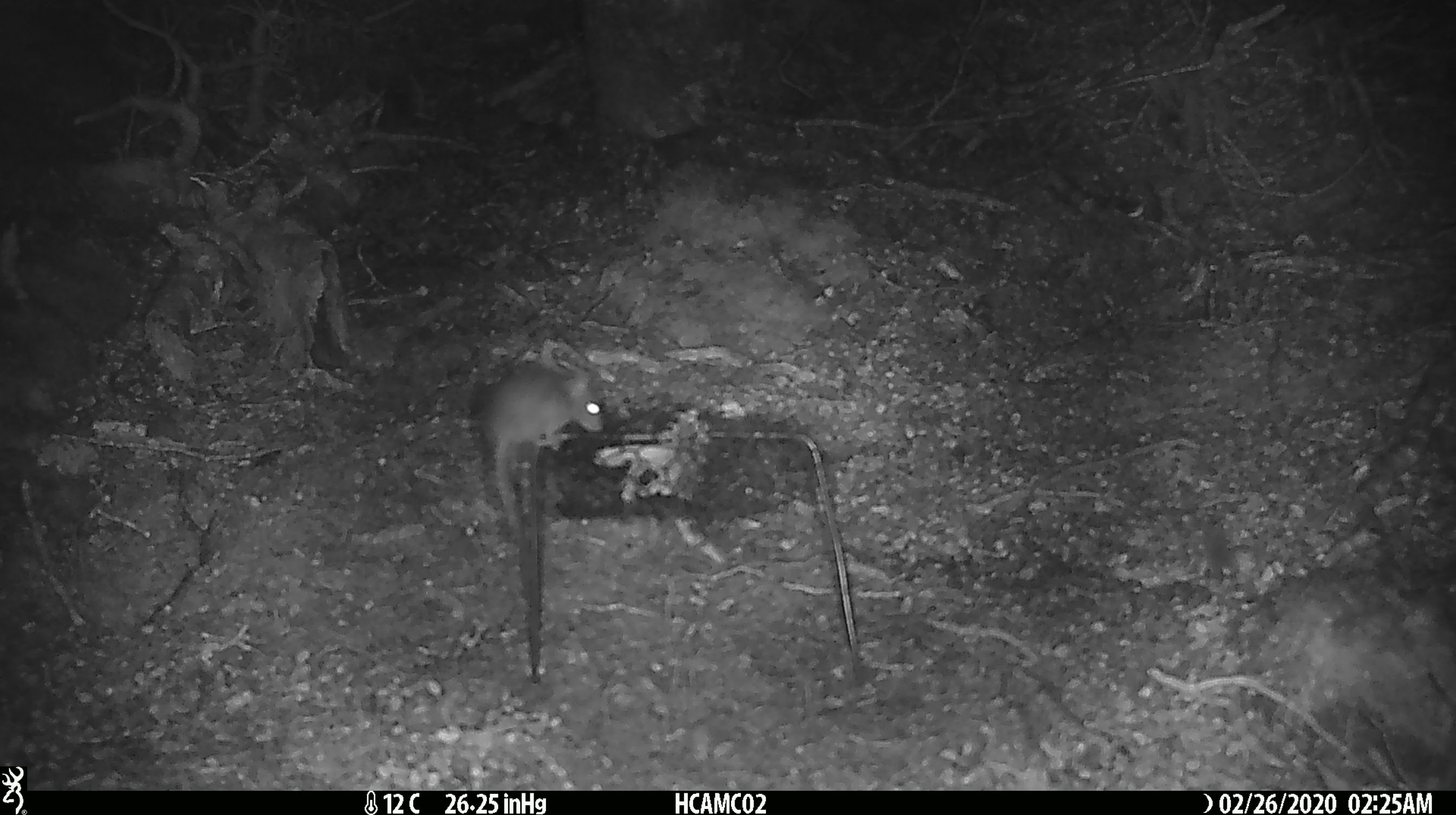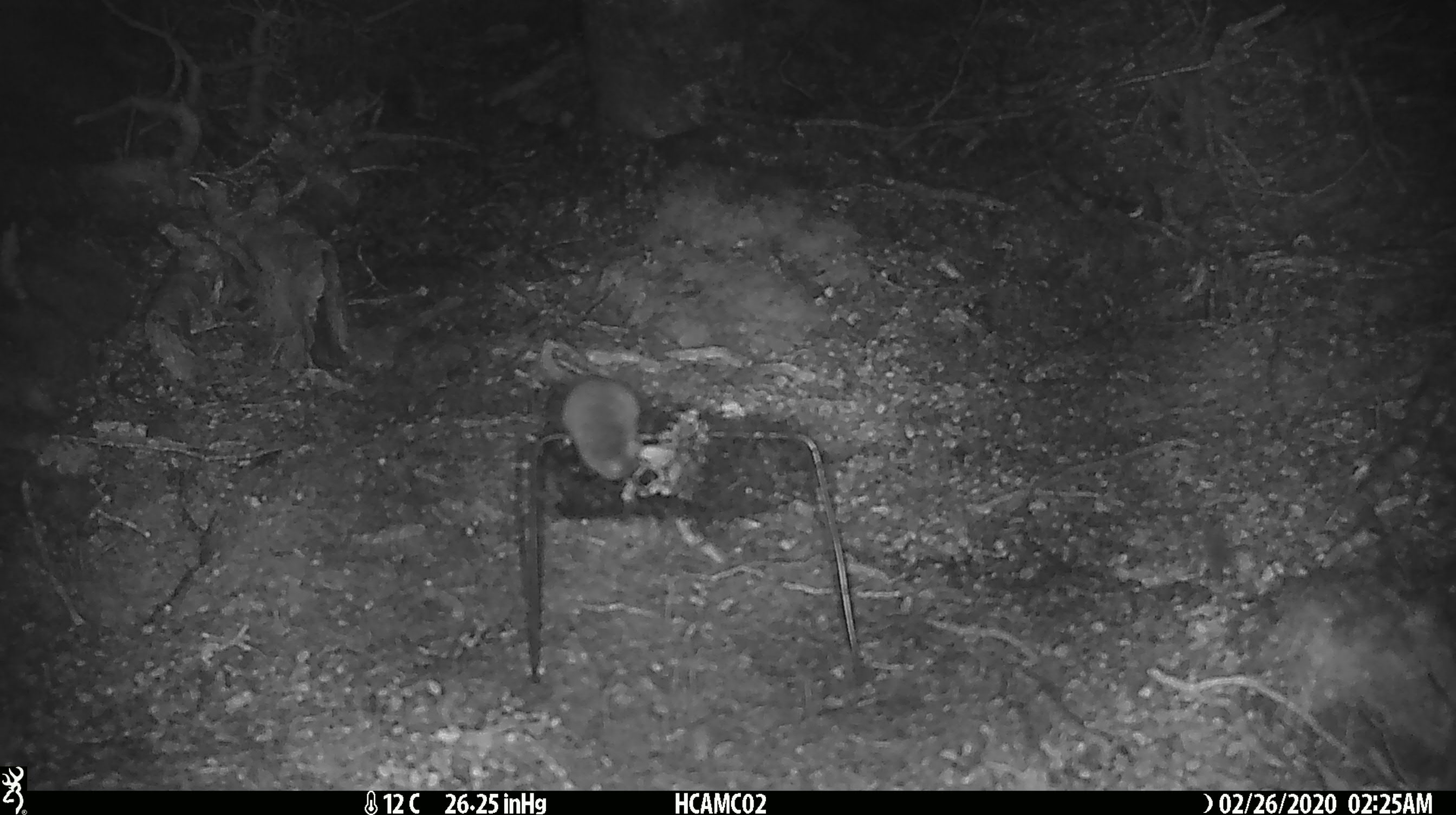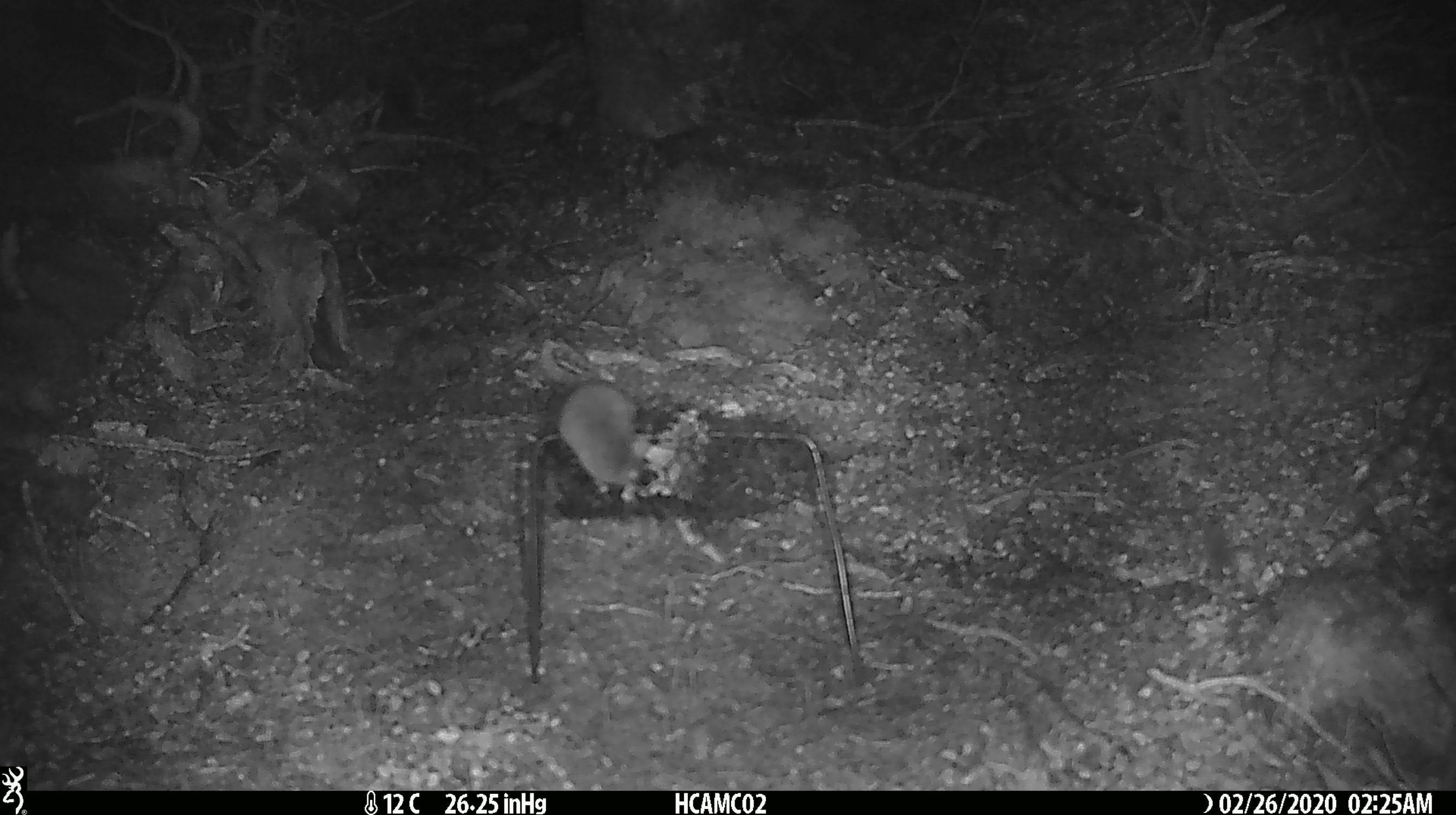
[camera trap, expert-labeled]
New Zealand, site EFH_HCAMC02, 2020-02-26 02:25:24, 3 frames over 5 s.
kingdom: Animalia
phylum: Chordata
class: Mammalia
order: Rodentia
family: Muridae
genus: Mus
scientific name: Mus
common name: mouse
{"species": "mouse (Mus)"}